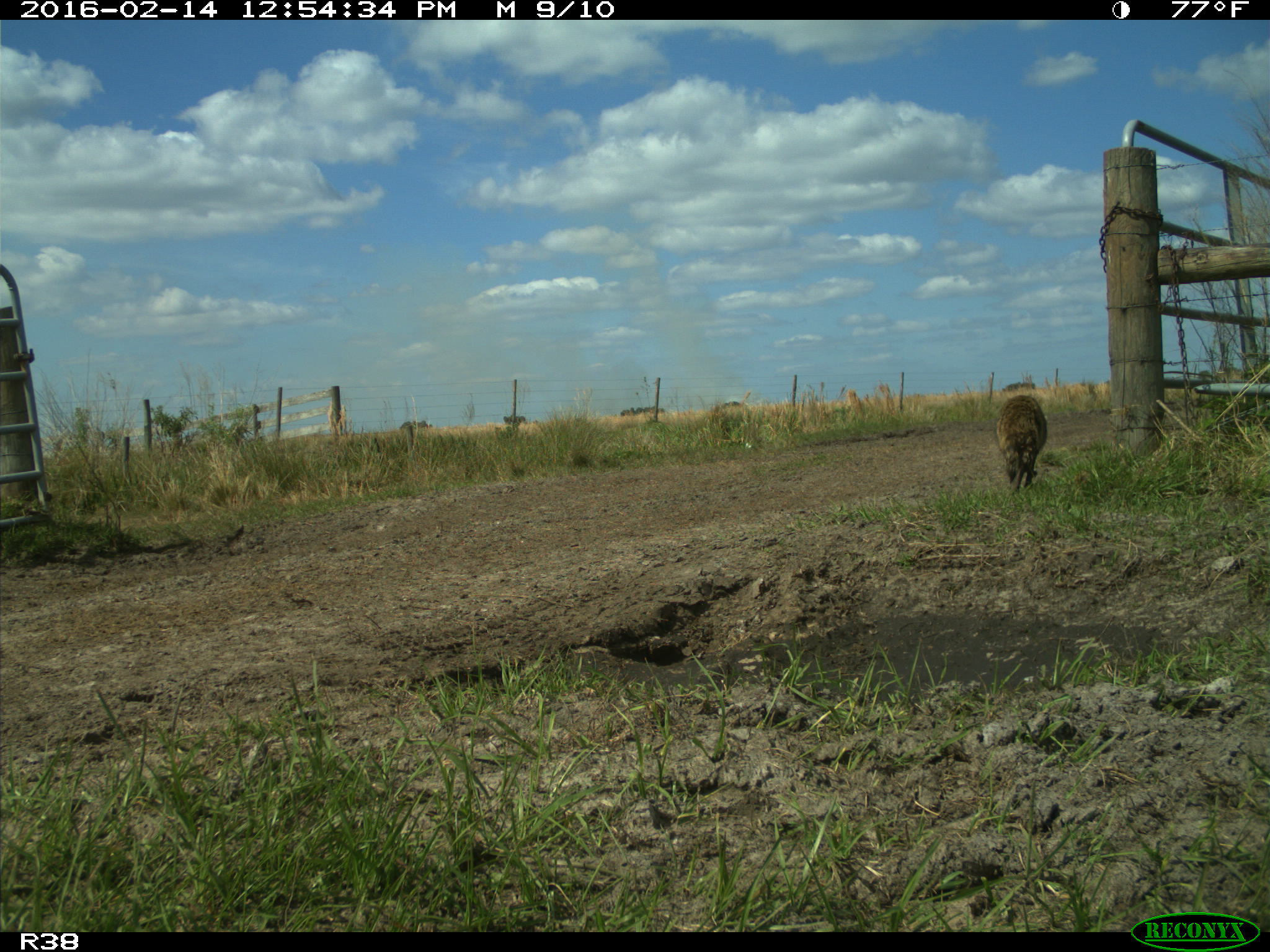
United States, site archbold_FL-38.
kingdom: Animalia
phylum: Chordata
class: Mammalia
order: Carnivora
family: Procyonidae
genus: Procyon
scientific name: Procyon lotor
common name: common raccoon